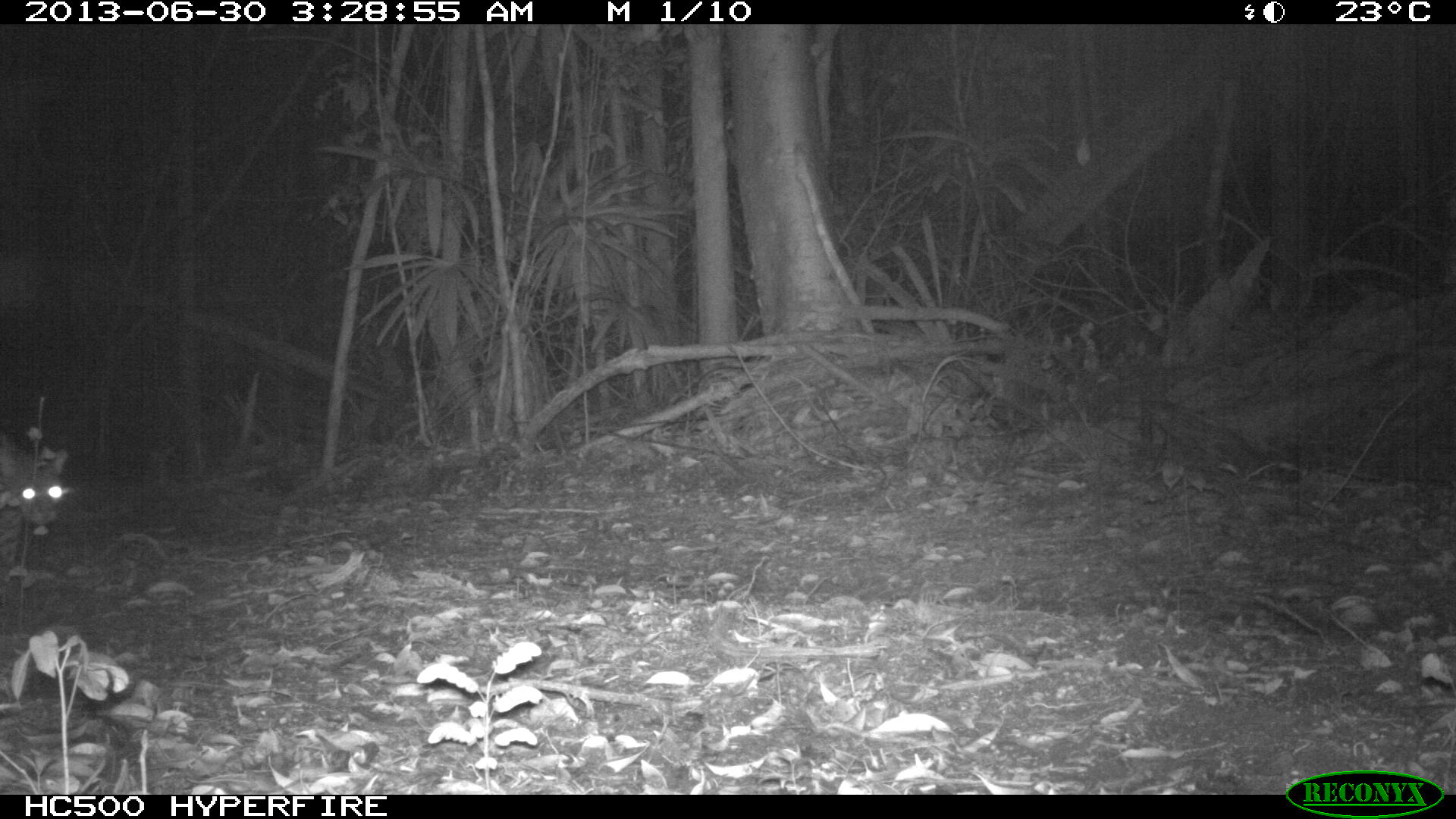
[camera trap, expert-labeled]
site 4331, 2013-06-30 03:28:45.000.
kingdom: Animalia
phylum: Chordata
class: Mammalia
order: Carnivora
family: Felidae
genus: Leopardus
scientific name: Leopardus pardalis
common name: ocelot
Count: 1.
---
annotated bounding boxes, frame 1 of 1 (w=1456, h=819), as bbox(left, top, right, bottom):
leopardus pardalis: bbox(0, 426, 71, 586)